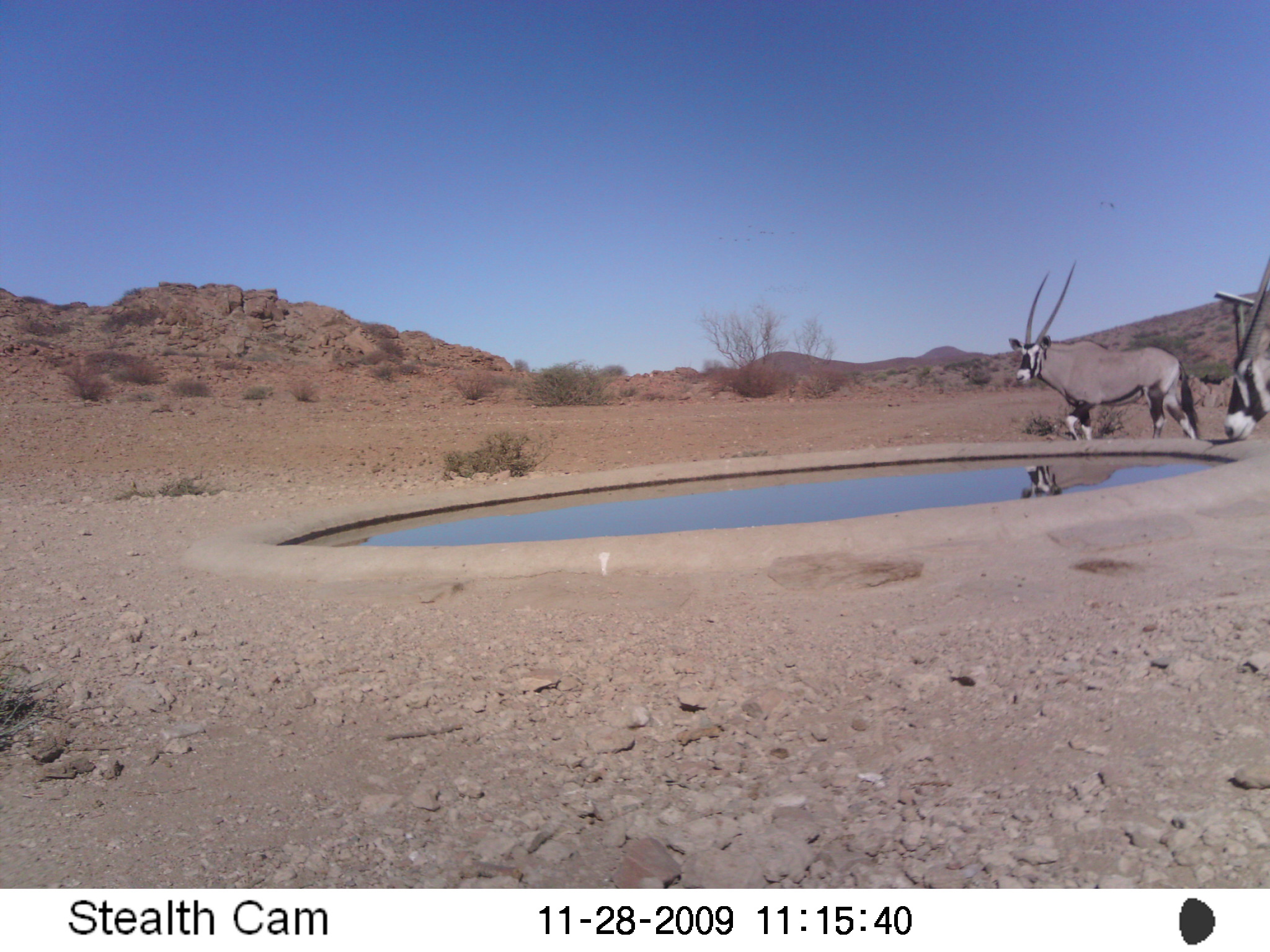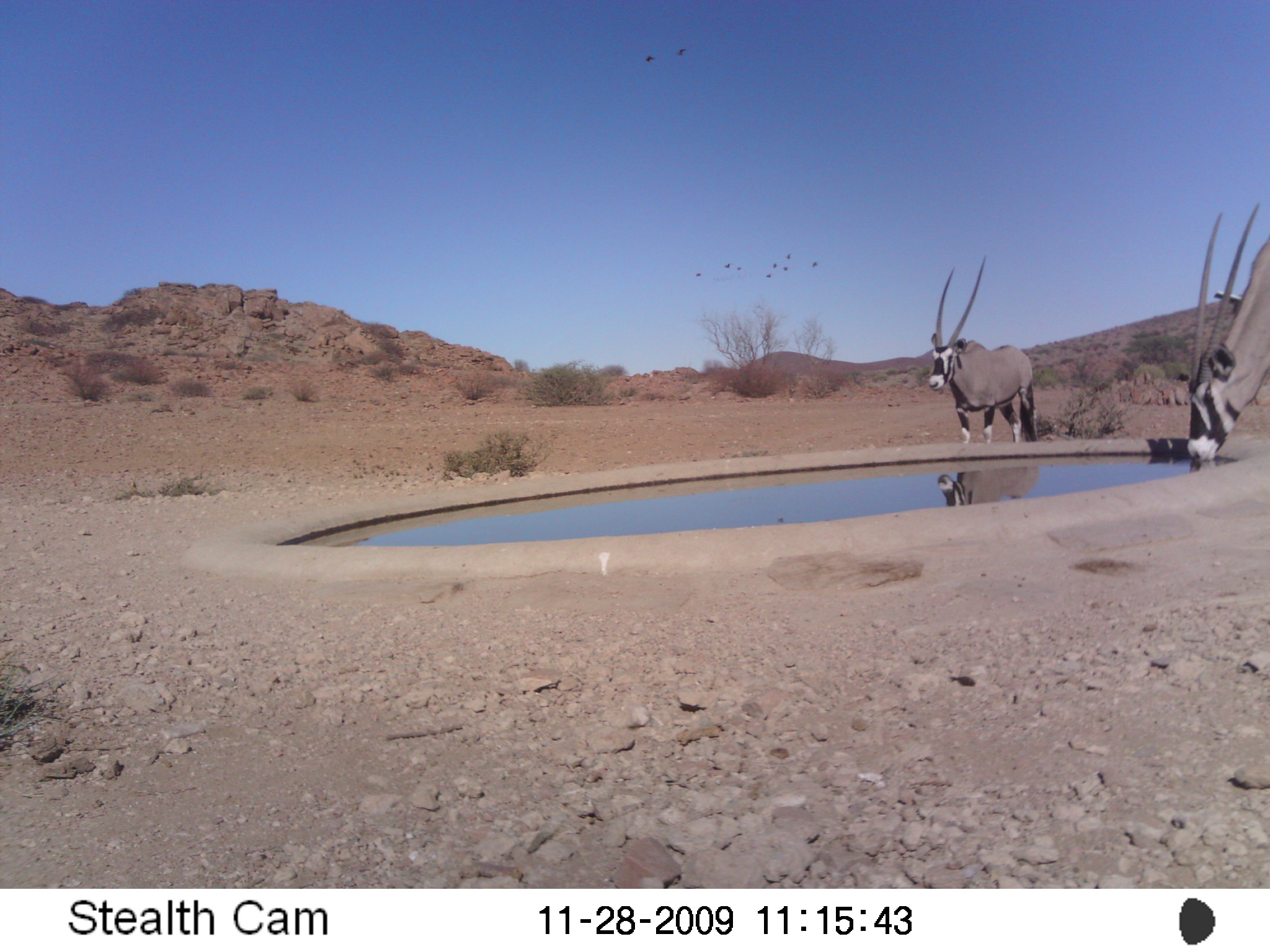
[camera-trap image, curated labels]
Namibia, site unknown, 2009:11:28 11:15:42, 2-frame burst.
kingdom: Animalia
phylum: Chordata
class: Mammalia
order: Artiodactyla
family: Bovidae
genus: Oryx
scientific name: Oryx gazella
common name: gemsbok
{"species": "Oryx gazella (gemsbok)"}